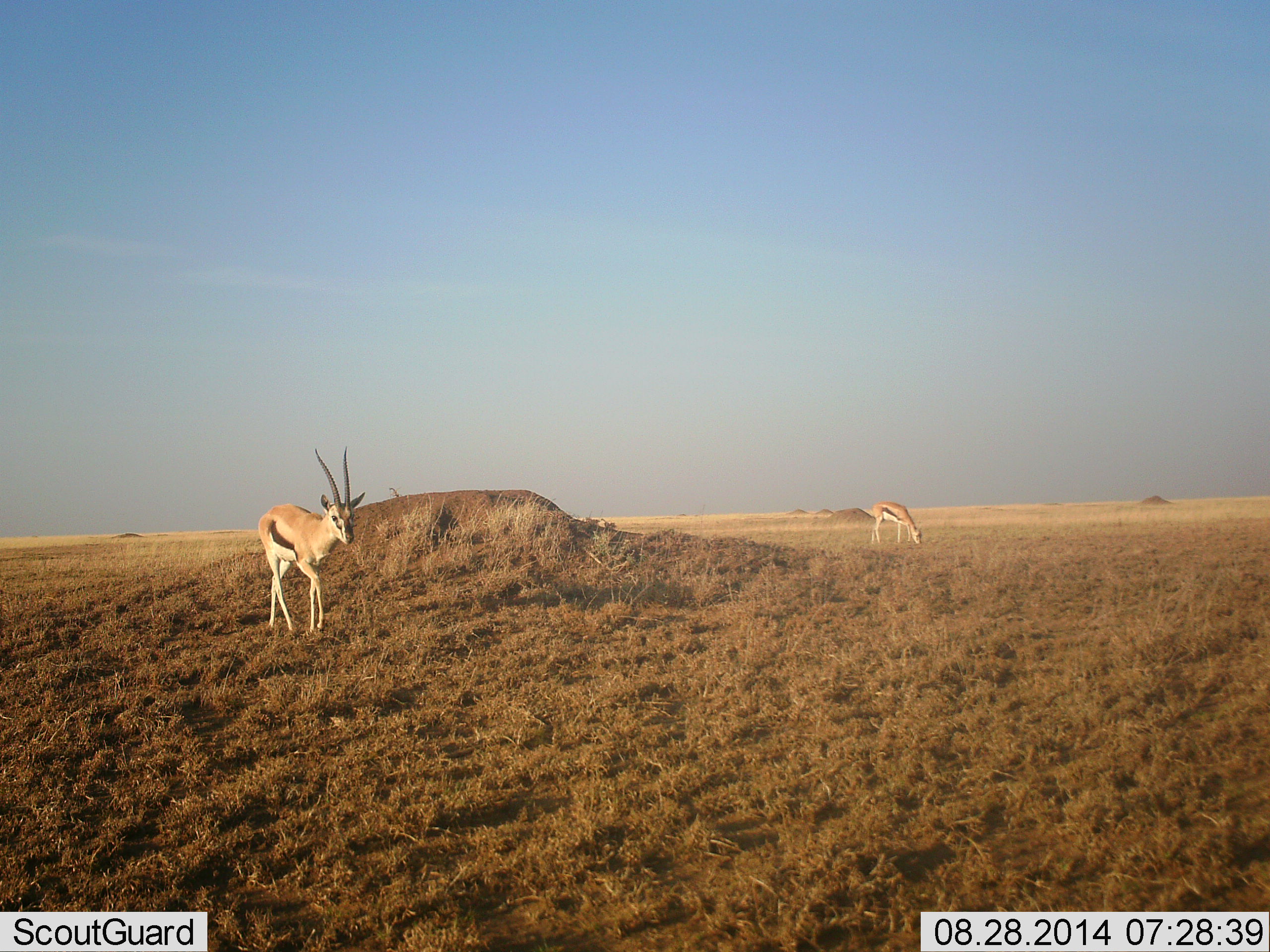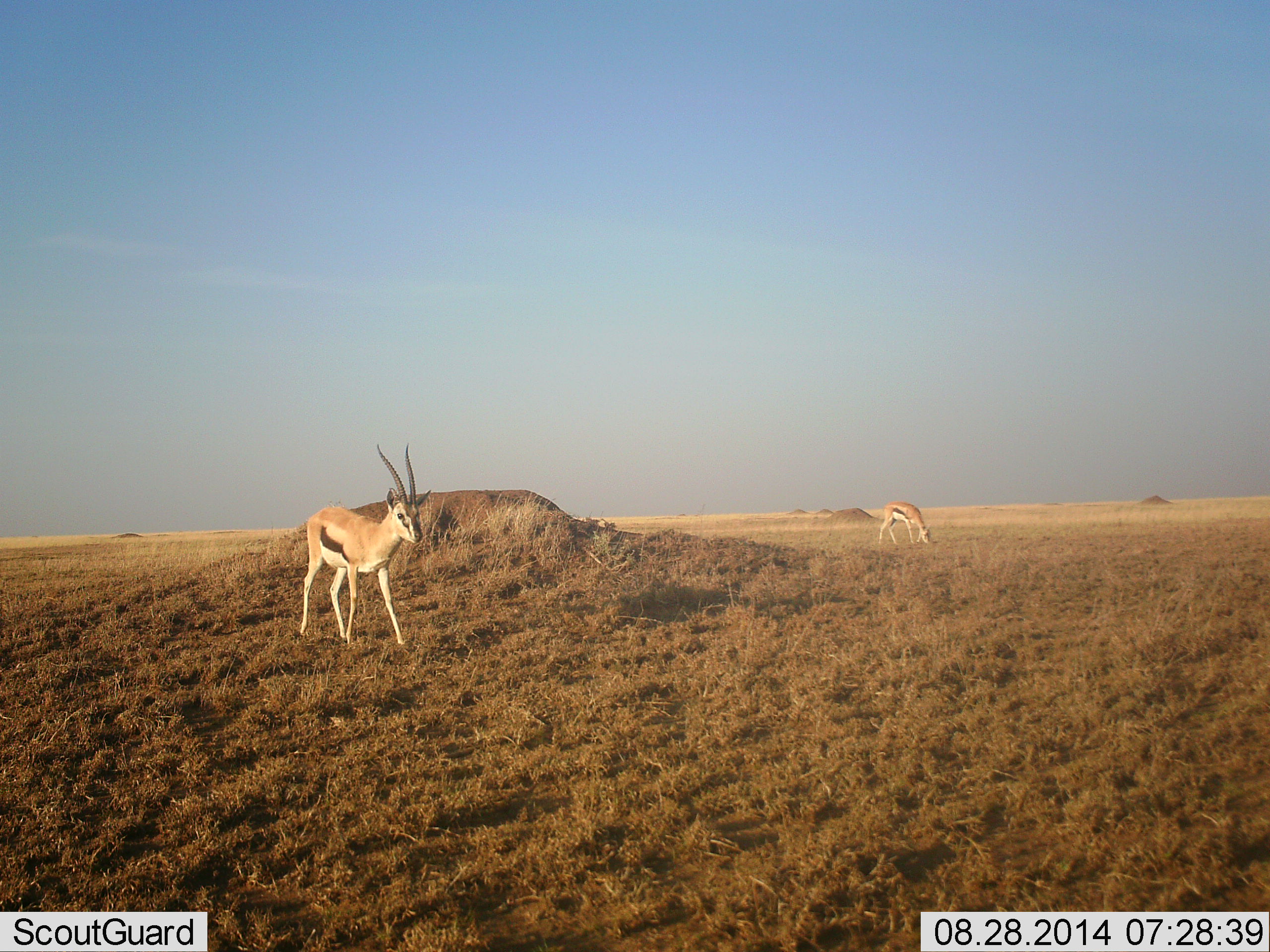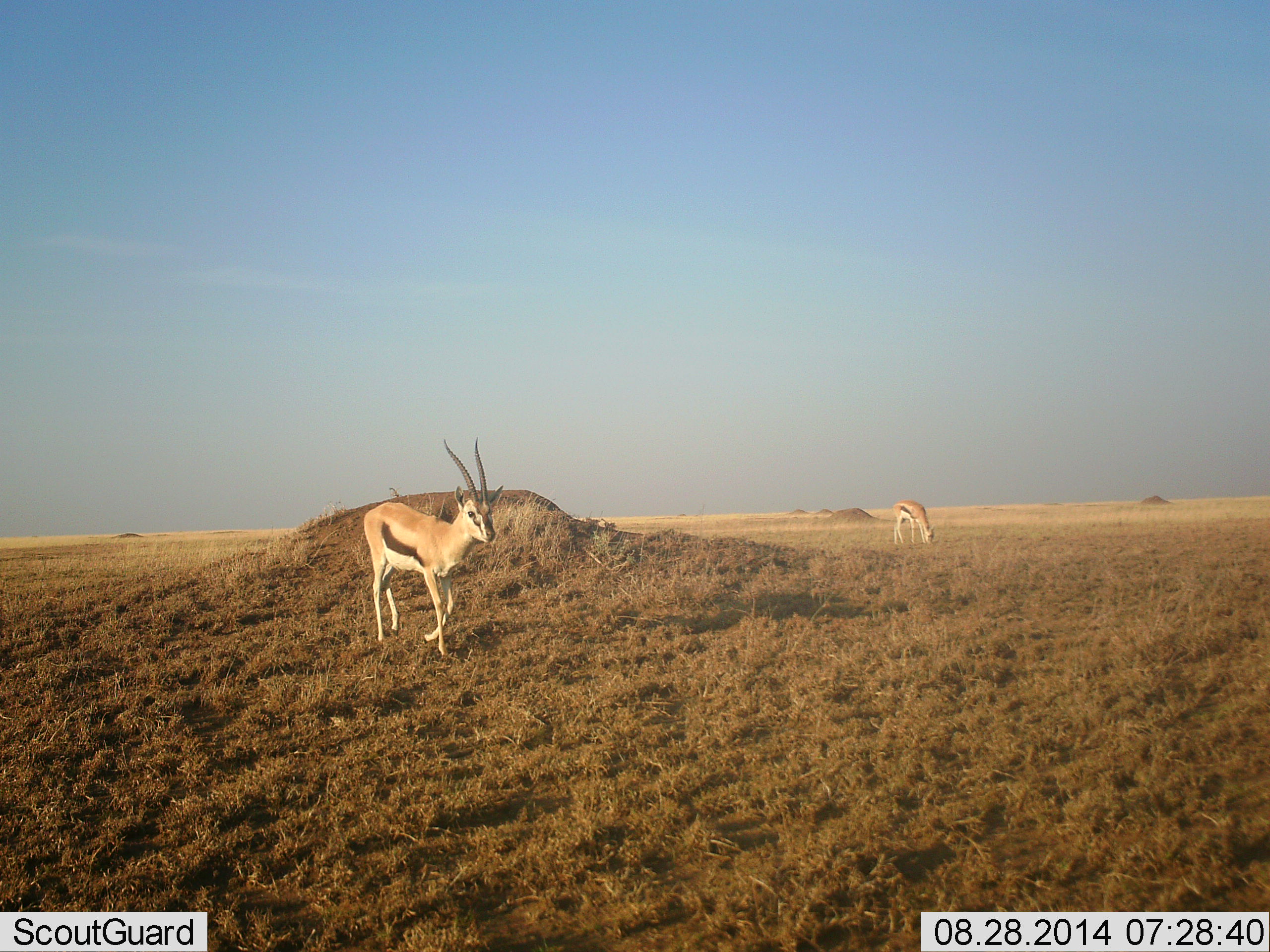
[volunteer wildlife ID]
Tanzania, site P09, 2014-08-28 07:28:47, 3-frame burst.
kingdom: Animalia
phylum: Chordata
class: Mammalia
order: Artiodactyla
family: Bovidae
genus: Eudorcas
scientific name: Eudorcas thomsonii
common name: thomson's gazelle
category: gazellethomsons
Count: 2.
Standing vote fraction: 20%.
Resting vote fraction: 0%.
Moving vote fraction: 100%.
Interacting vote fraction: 0%.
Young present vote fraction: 0%.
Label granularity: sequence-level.